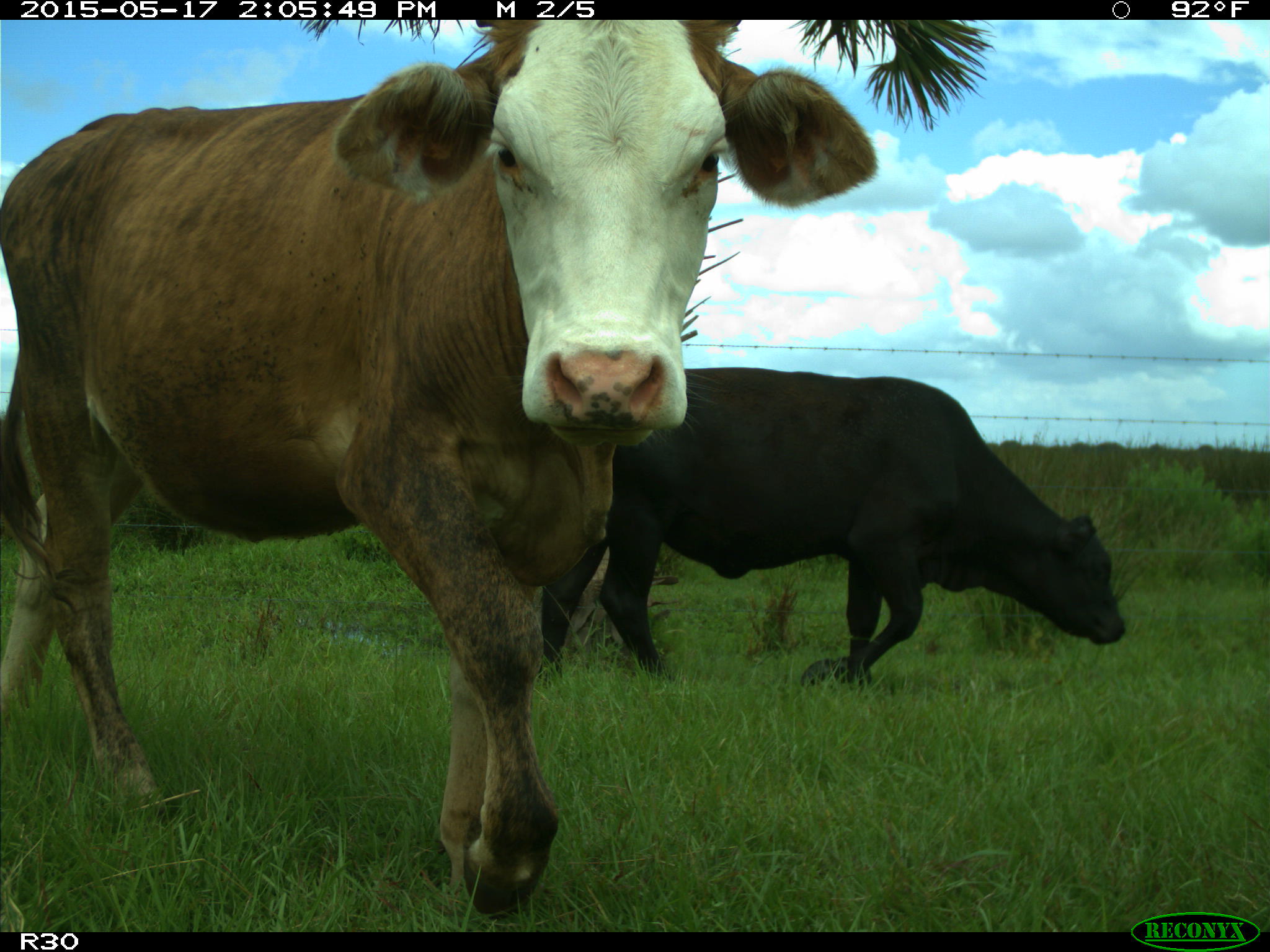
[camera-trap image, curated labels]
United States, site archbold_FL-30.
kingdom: Animalia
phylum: Chordata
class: Mammalia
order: Artiodactyla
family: Bovidae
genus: Bos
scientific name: Bos taurus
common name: domestic cow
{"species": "Bos taurus (domestic cow)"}